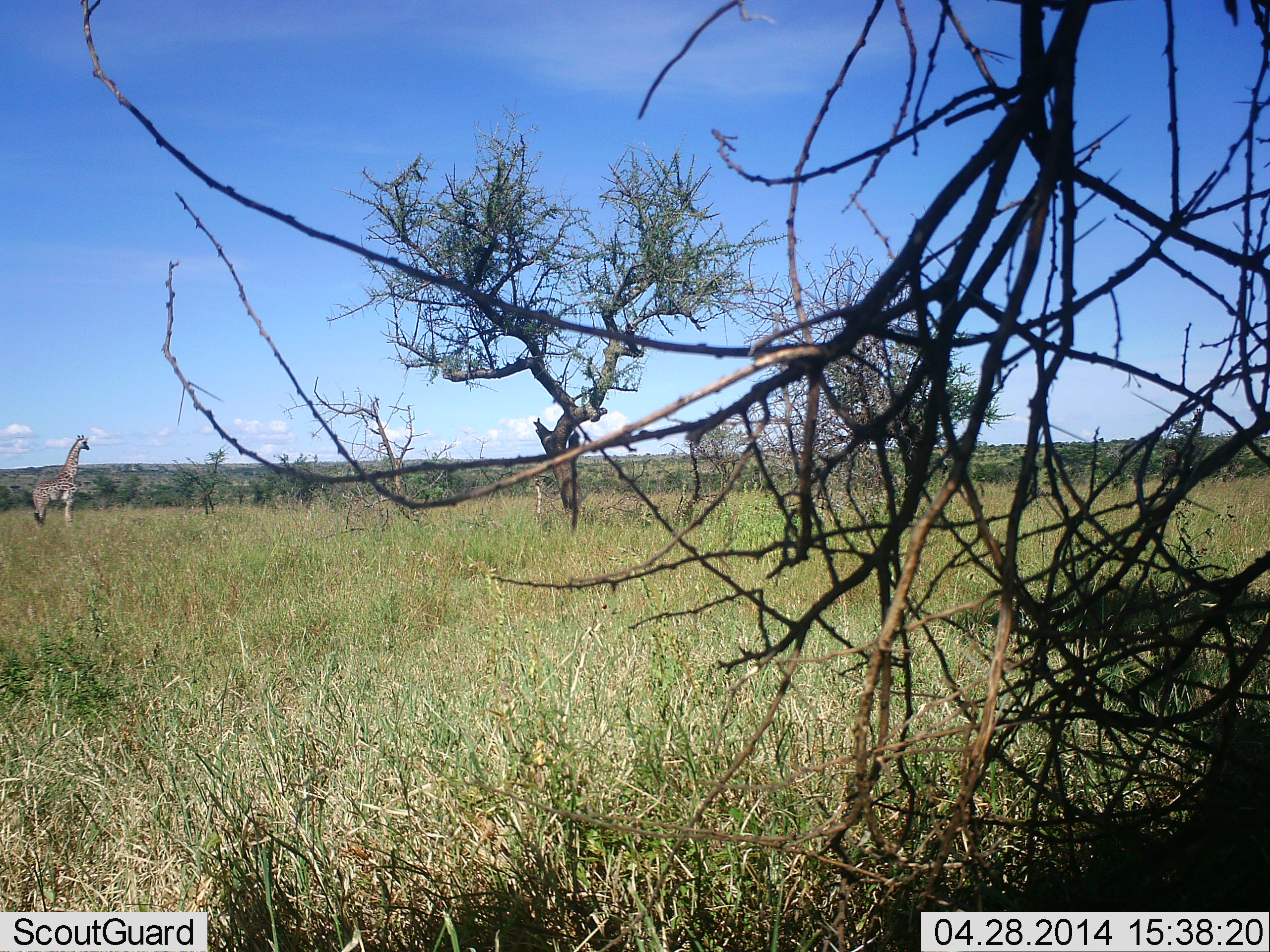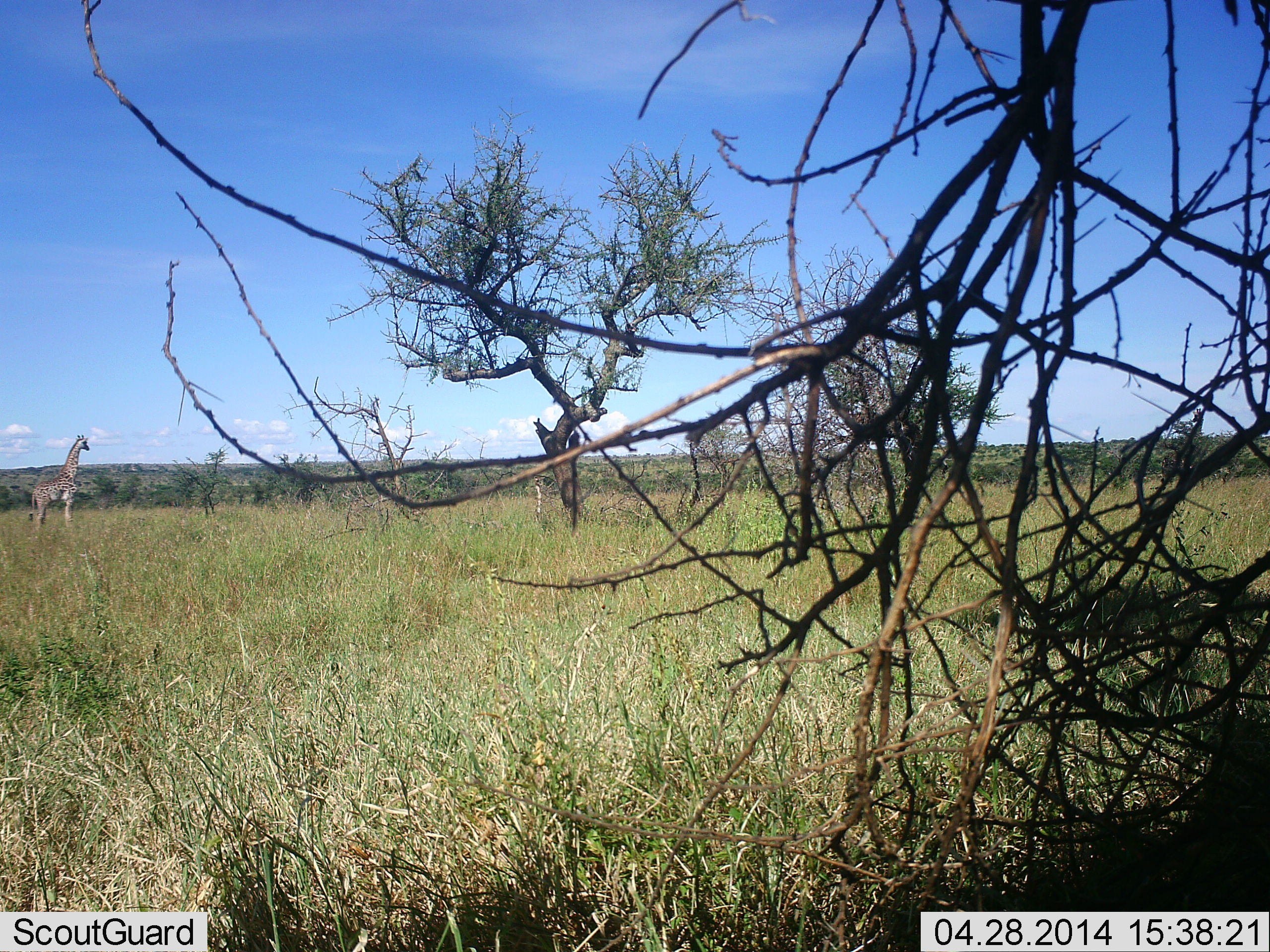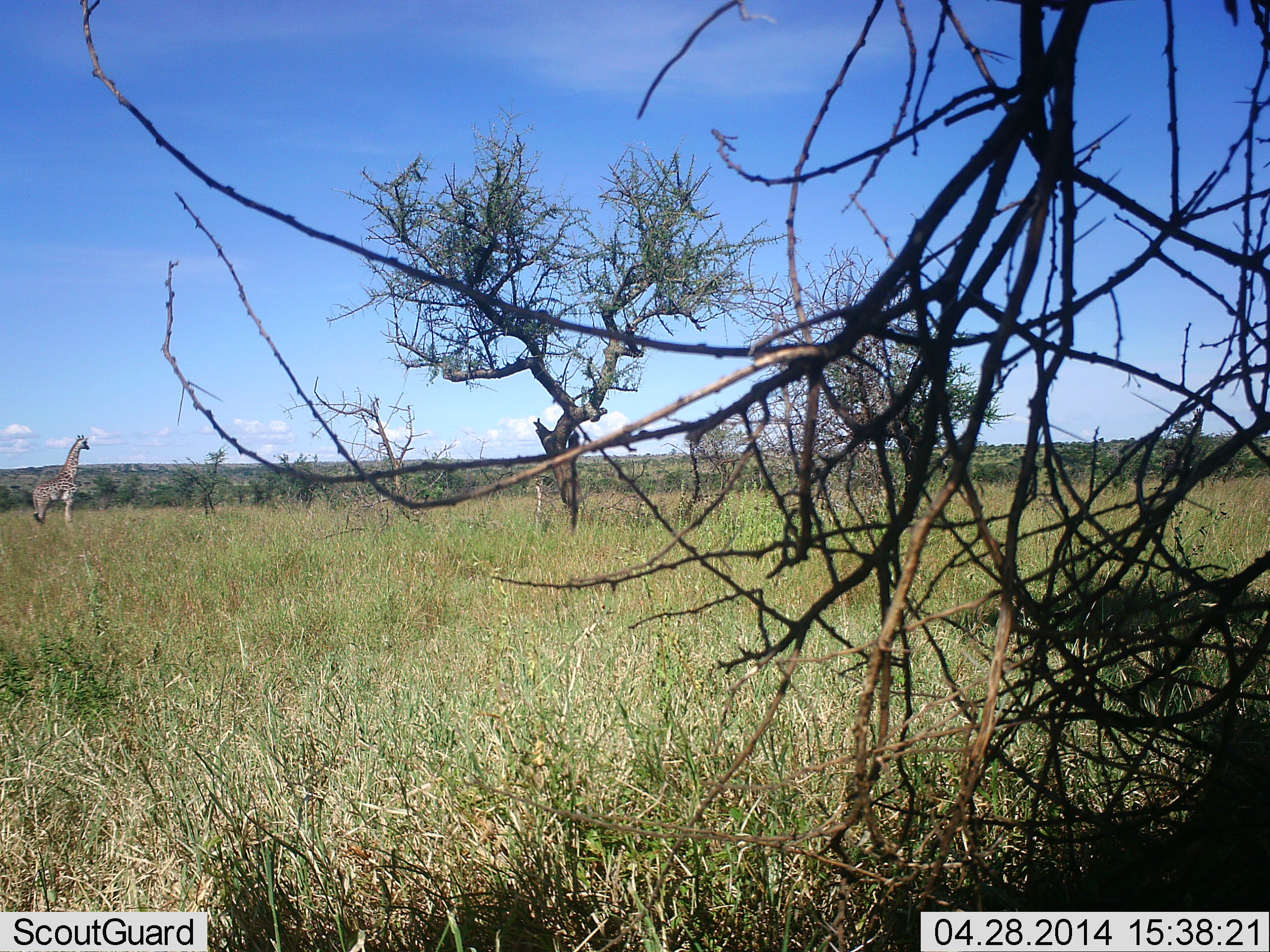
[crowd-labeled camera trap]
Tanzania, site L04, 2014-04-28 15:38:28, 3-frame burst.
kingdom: Animalia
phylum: Chordata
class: Mammalia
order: Artiodactyla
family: Giraffidae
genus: Giraffa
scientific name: Giraffa camelopardalis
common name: giraffe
Giraffe (Giraffa camelopardalis), count 1. Behavior (volunteer vote fractions): standing 100%, resting 0%, moving 0%, interacting 0%. Young present (vote fraction): 0%. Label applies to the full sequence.